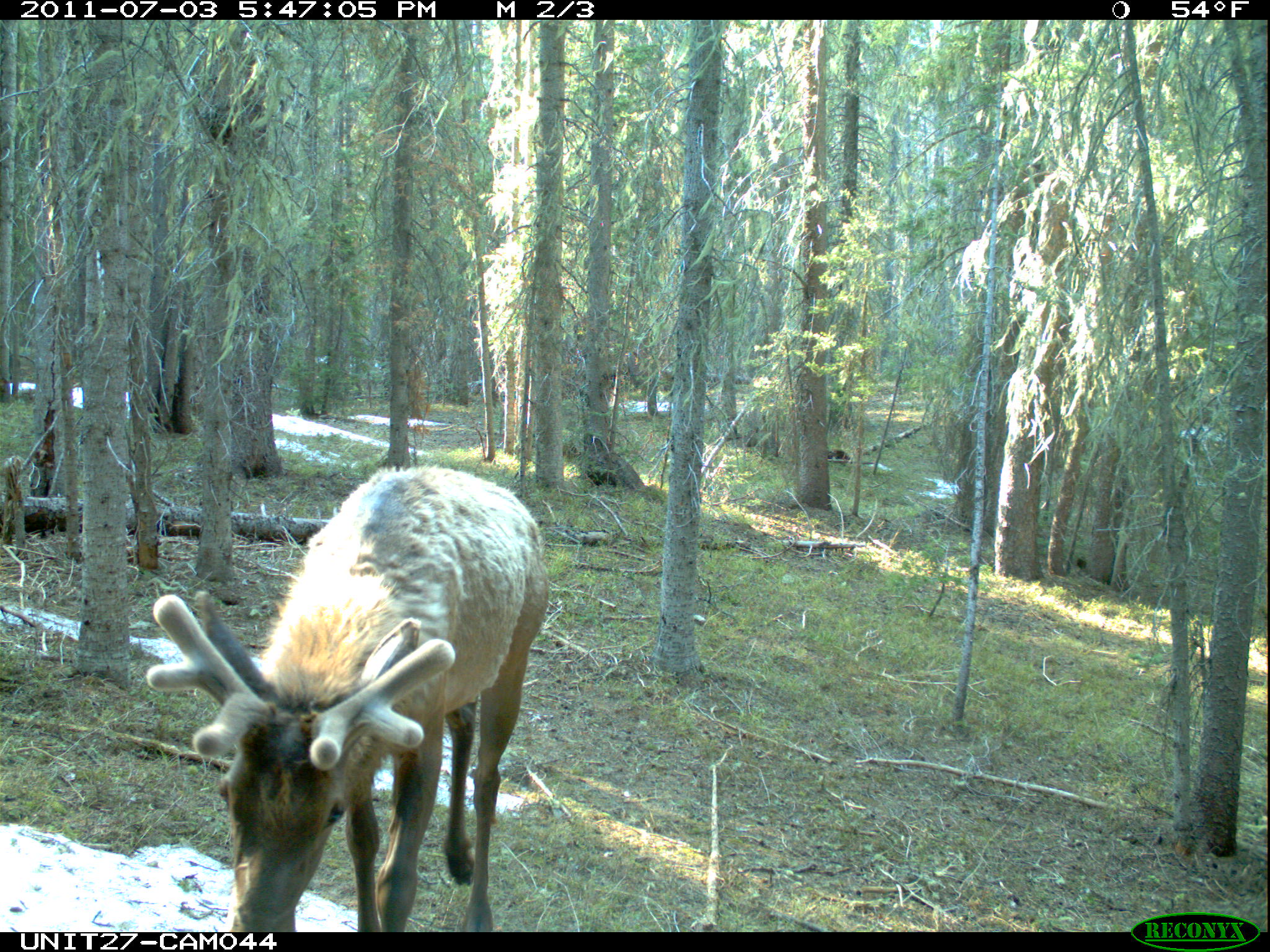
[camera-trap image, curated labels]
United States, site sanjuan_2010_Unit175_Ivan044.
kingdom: Animalia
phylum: Chordata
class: Mammalia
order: Artiodactyla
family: Cervidae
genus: Cervus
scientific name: Cervus elaphus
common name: red deer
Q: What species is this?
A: Cervus elaphus (red deer).